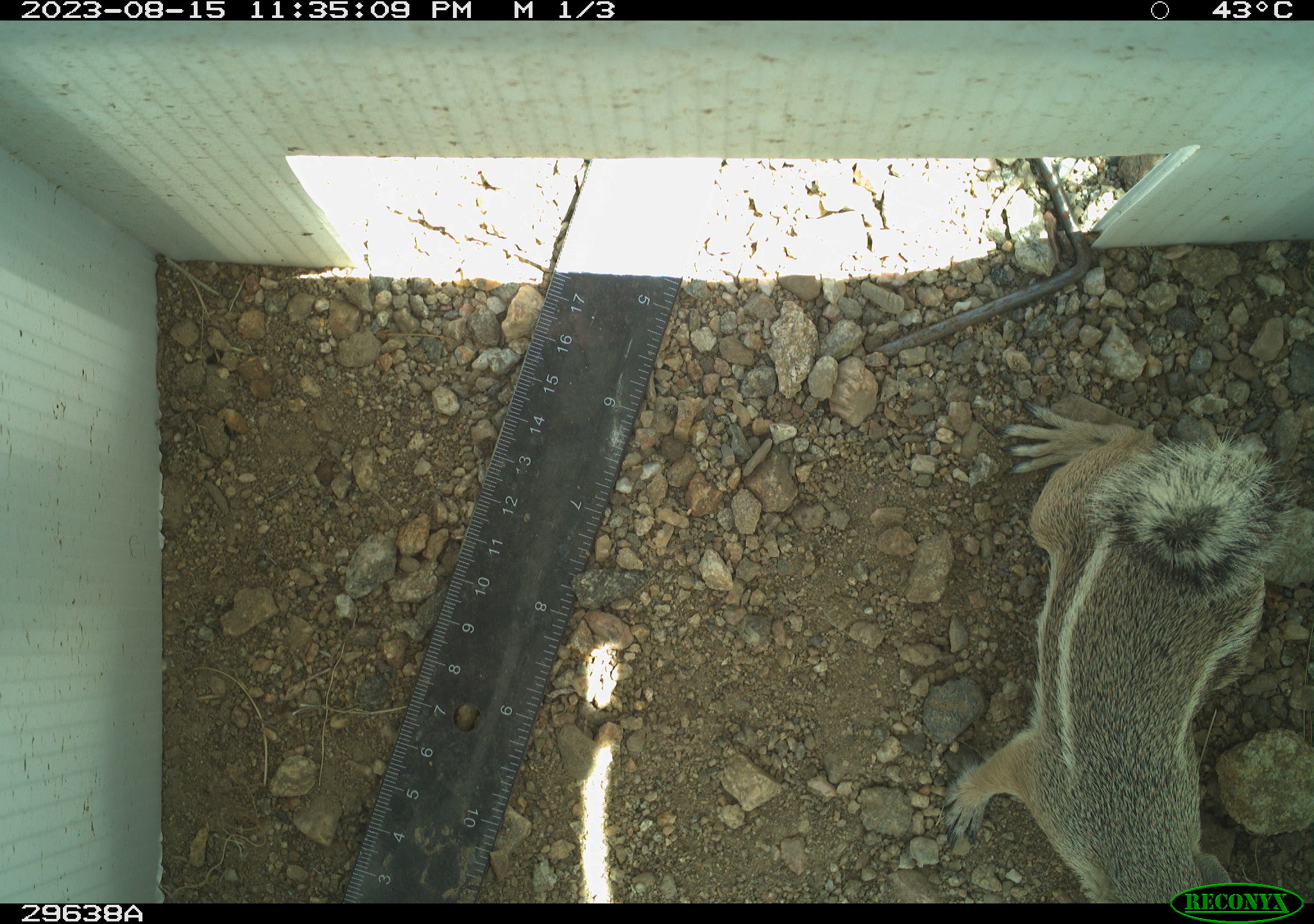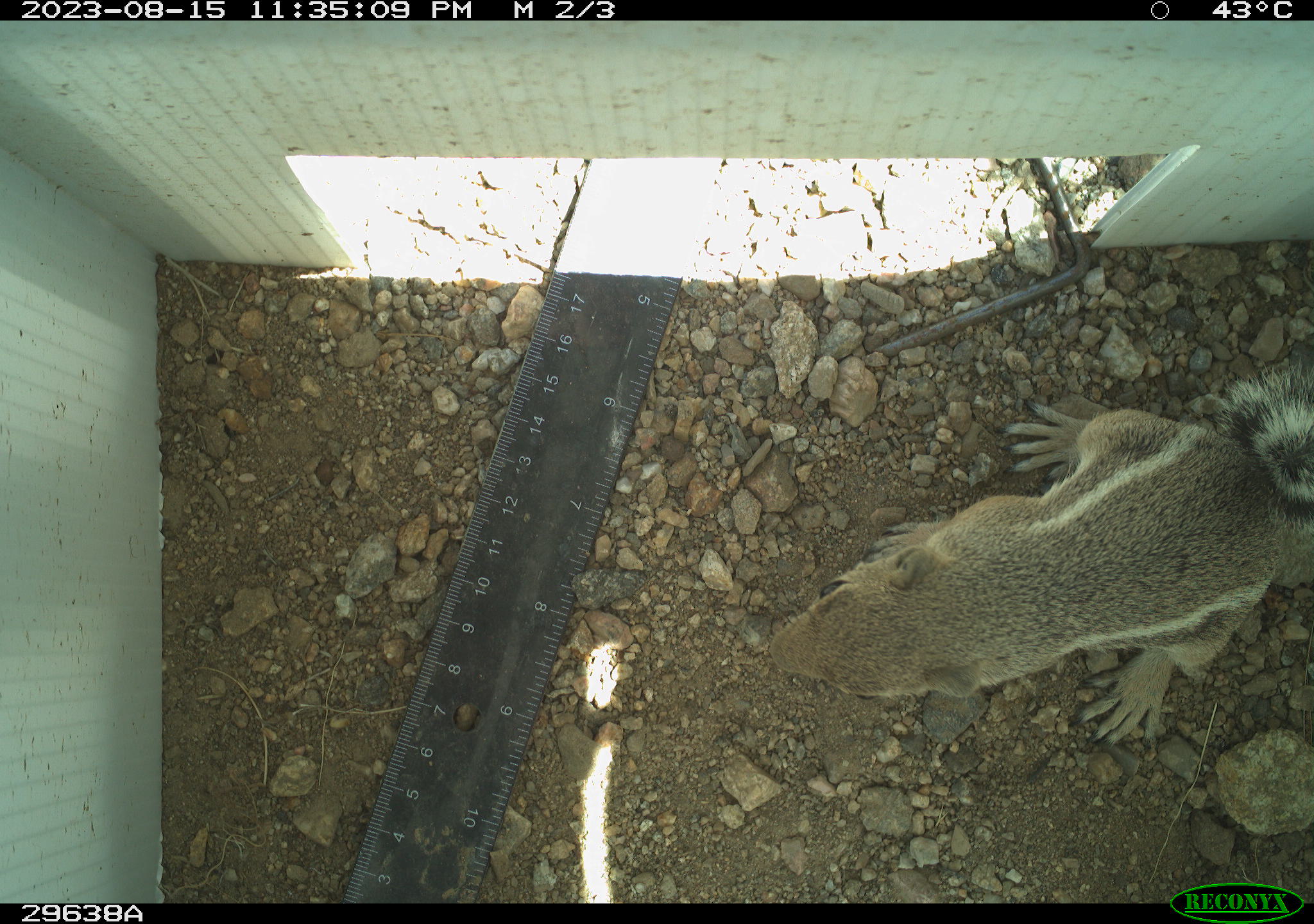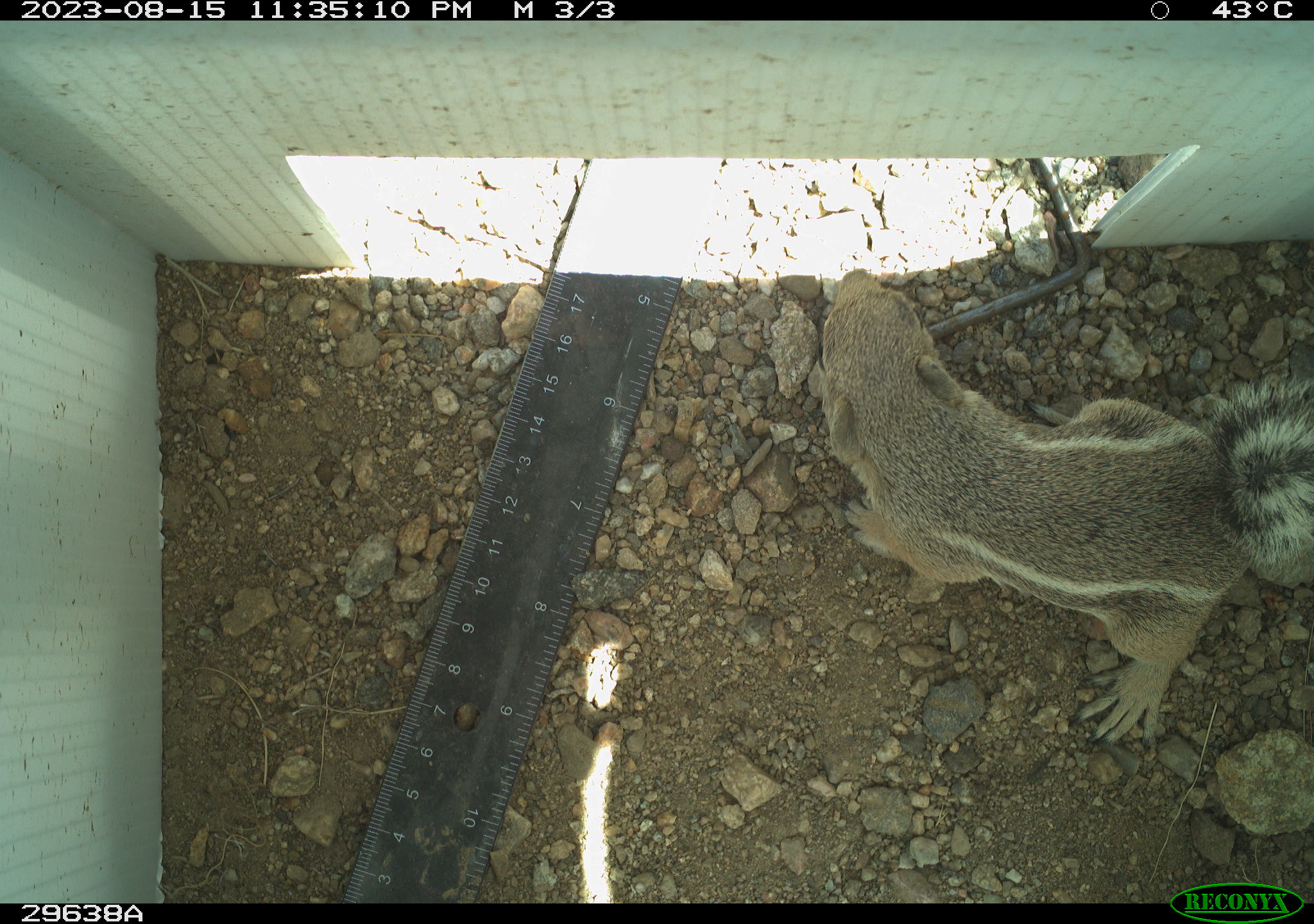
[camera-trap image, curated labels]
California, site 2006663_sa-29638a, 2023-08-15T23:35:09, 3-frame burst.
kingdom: Animalia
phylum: Chordata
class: Mammalia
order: Rodentia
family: Sciuridae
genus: Ammospermophilus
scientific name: Ammospermophilus leucurus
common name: white-tailed antelope squirrel